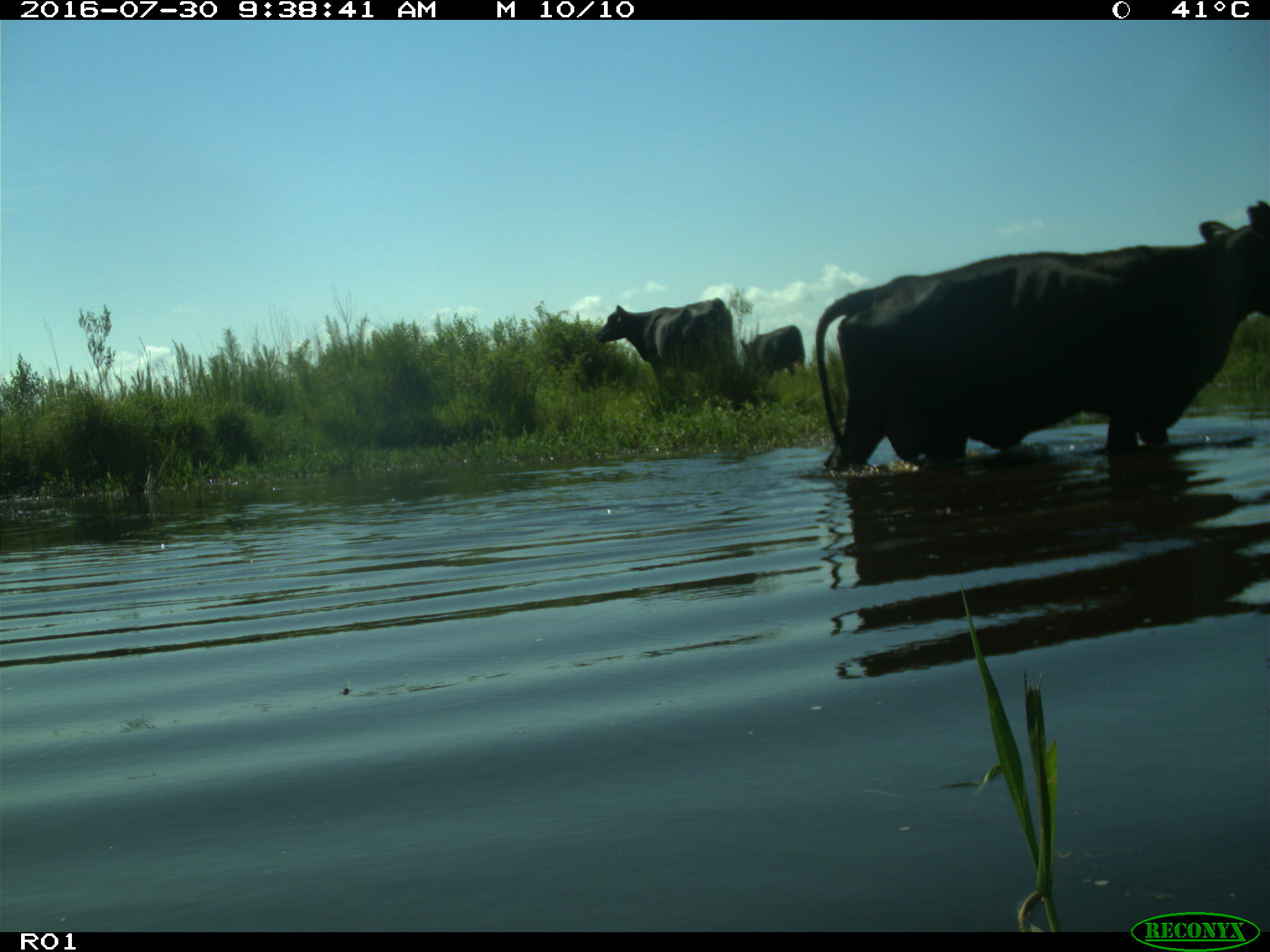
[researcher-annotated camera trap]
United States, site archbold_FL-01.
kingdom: Animalia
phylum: Chordata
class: Mammalia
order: Artiodactyla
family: Bovidae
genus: Bos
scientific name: Bos taurus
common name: domestic cow